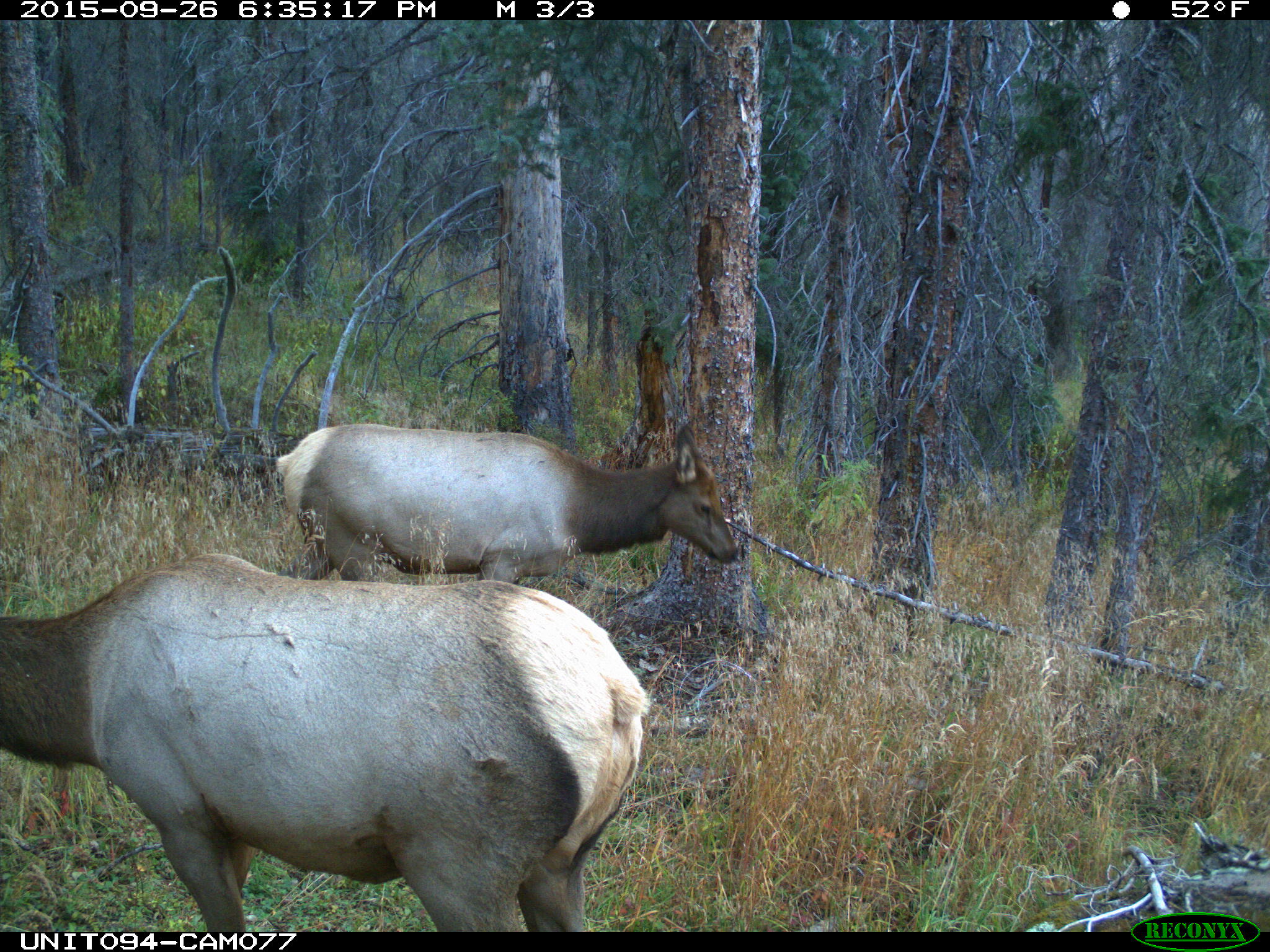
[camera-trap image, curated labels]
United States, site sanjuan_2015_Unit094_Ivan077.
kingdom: Animalia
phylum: Chordata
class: Mammalia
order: Artiodactyla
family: Cervidae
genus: Cervus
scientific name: Cervus elaphus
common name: red deer